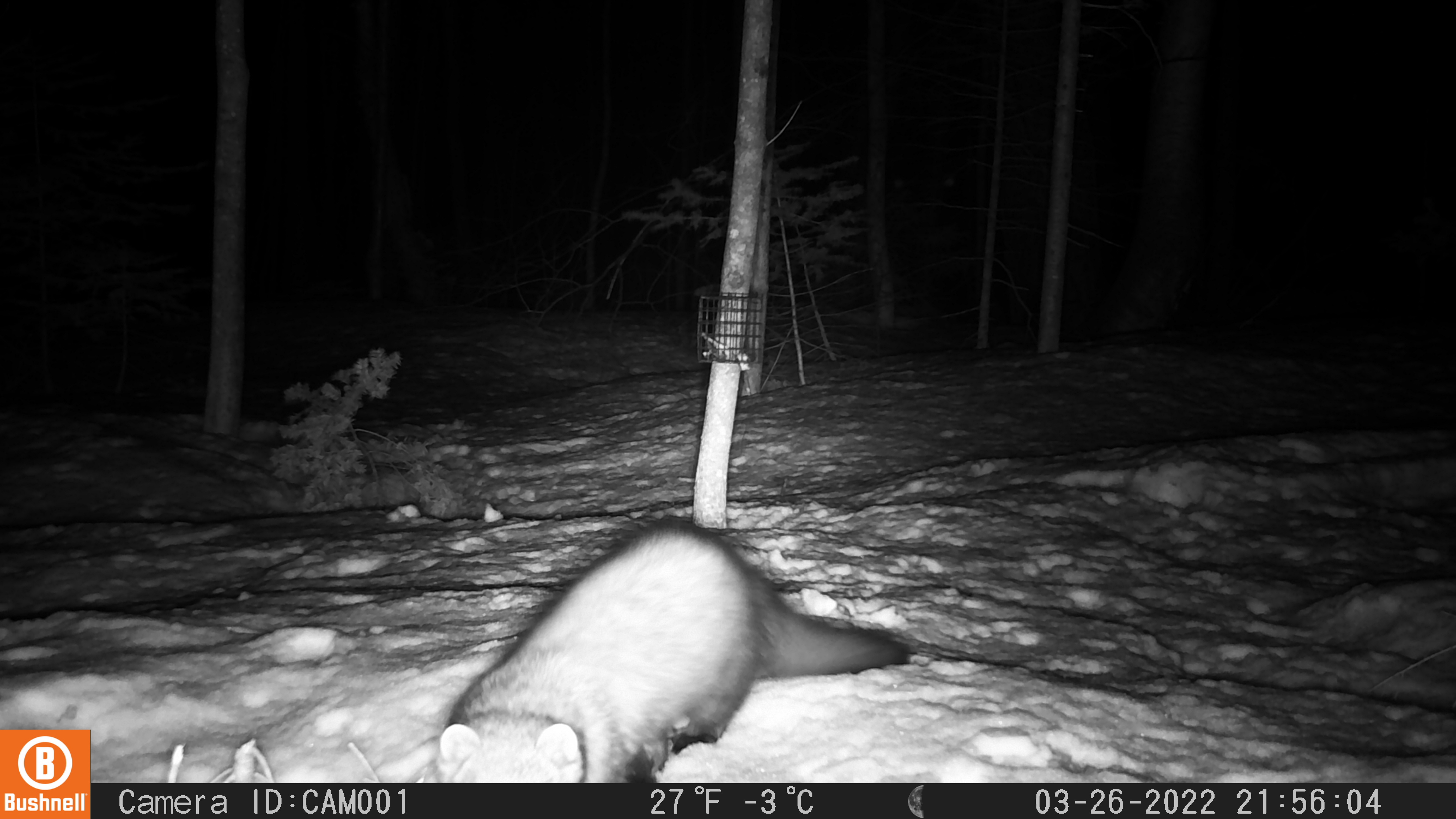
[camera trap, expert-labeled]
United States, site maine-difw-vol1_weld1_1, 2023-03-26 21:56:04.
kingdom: Animalia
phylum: Chordata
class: Mammalia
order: Carnivora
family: Mustelidae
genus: Pekania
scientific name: Pekania pennanti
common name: fisher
Fisher (Pekania pennanti).